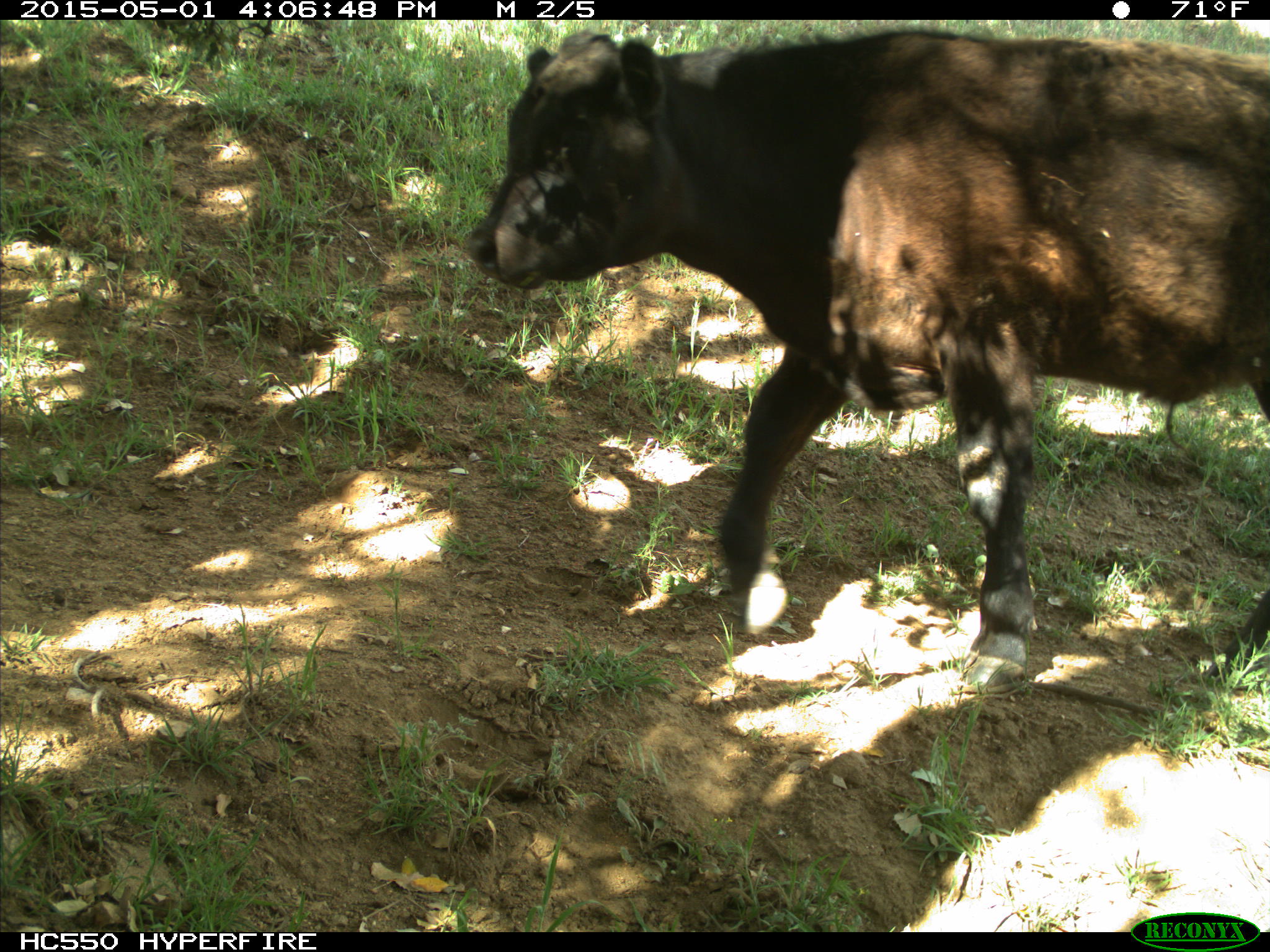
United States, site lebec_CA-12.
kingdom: Animalia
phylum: Chordata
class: Mammalia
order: Artiodactyla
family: Bovidae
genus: Bos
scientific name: Bos taurus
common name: domestic cow